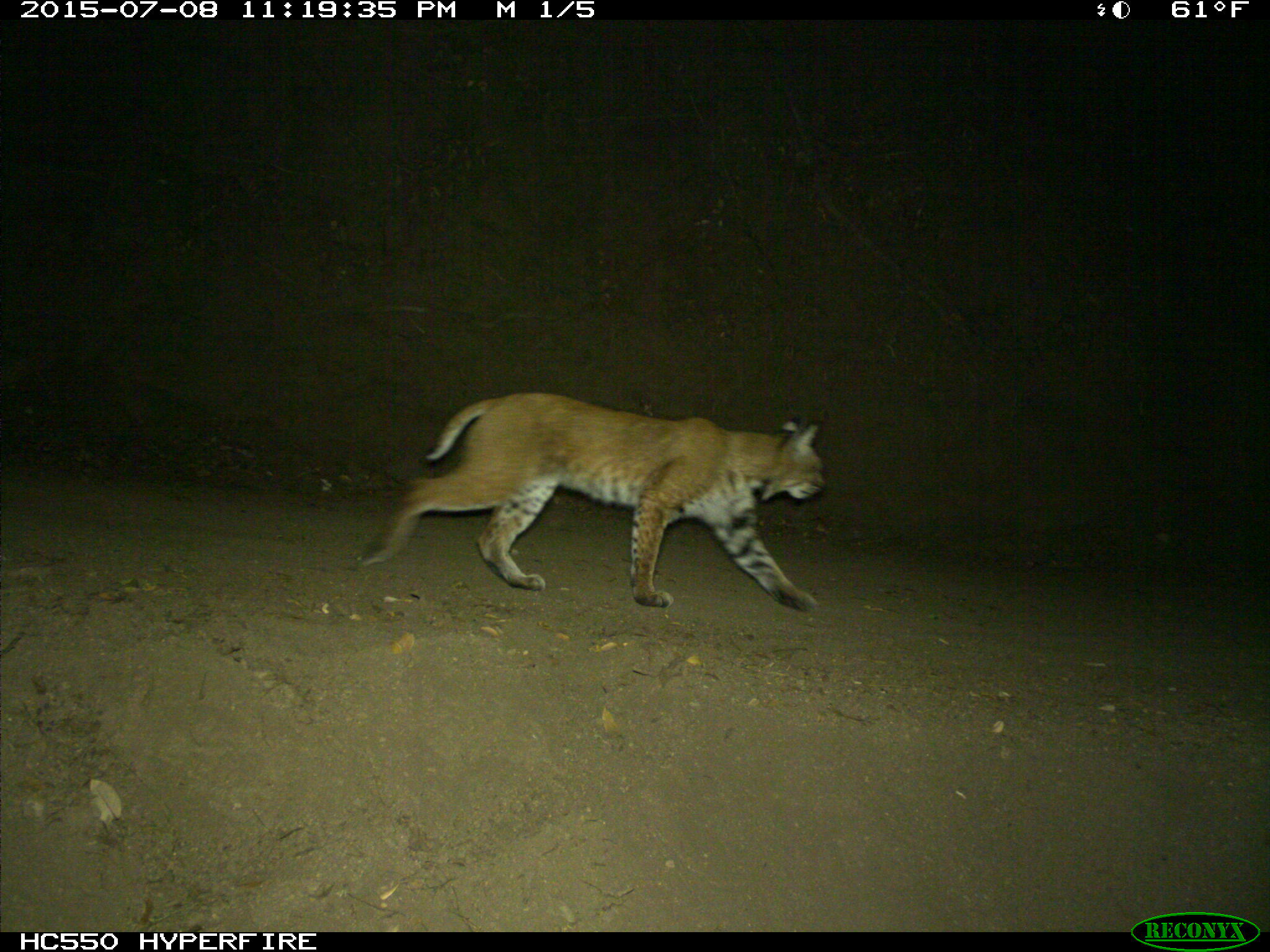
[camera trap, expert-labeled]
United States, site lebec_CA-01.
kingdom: Animalia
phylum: Chordata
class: Mammalia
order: Carnivora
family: Felidae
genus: Lynx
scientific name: Lynx rufus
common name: bobcat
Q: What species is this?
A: Lynx rufus (bobcat).